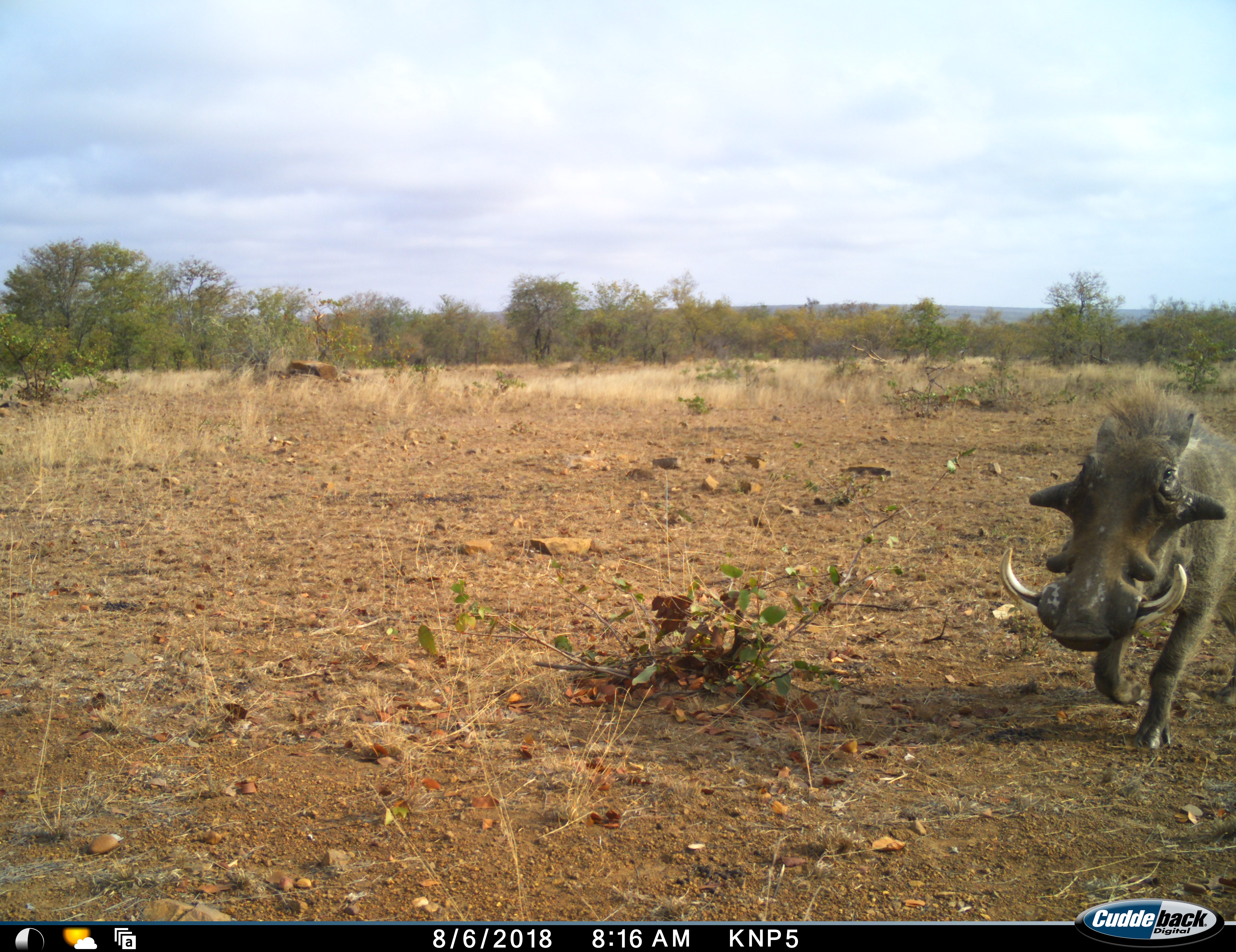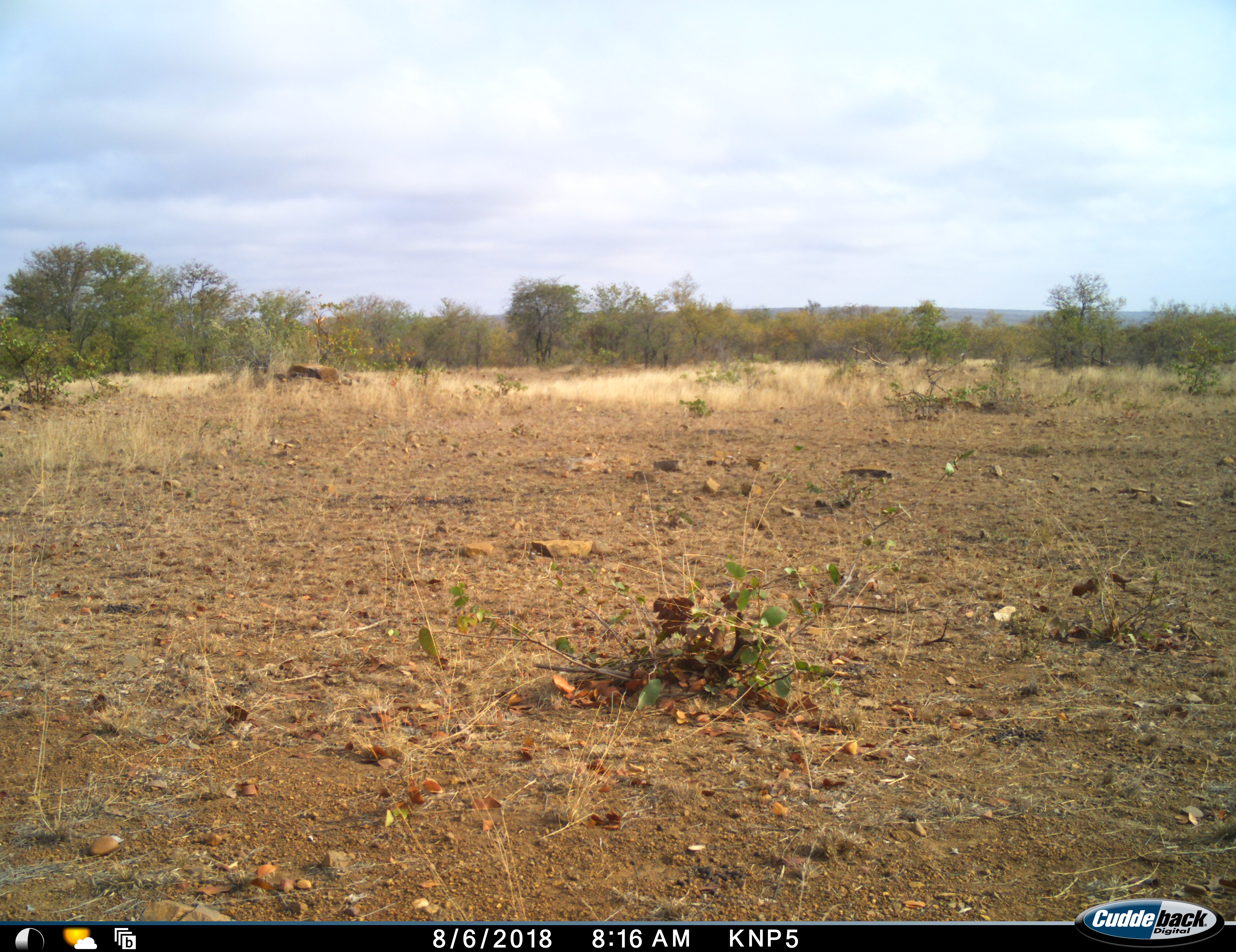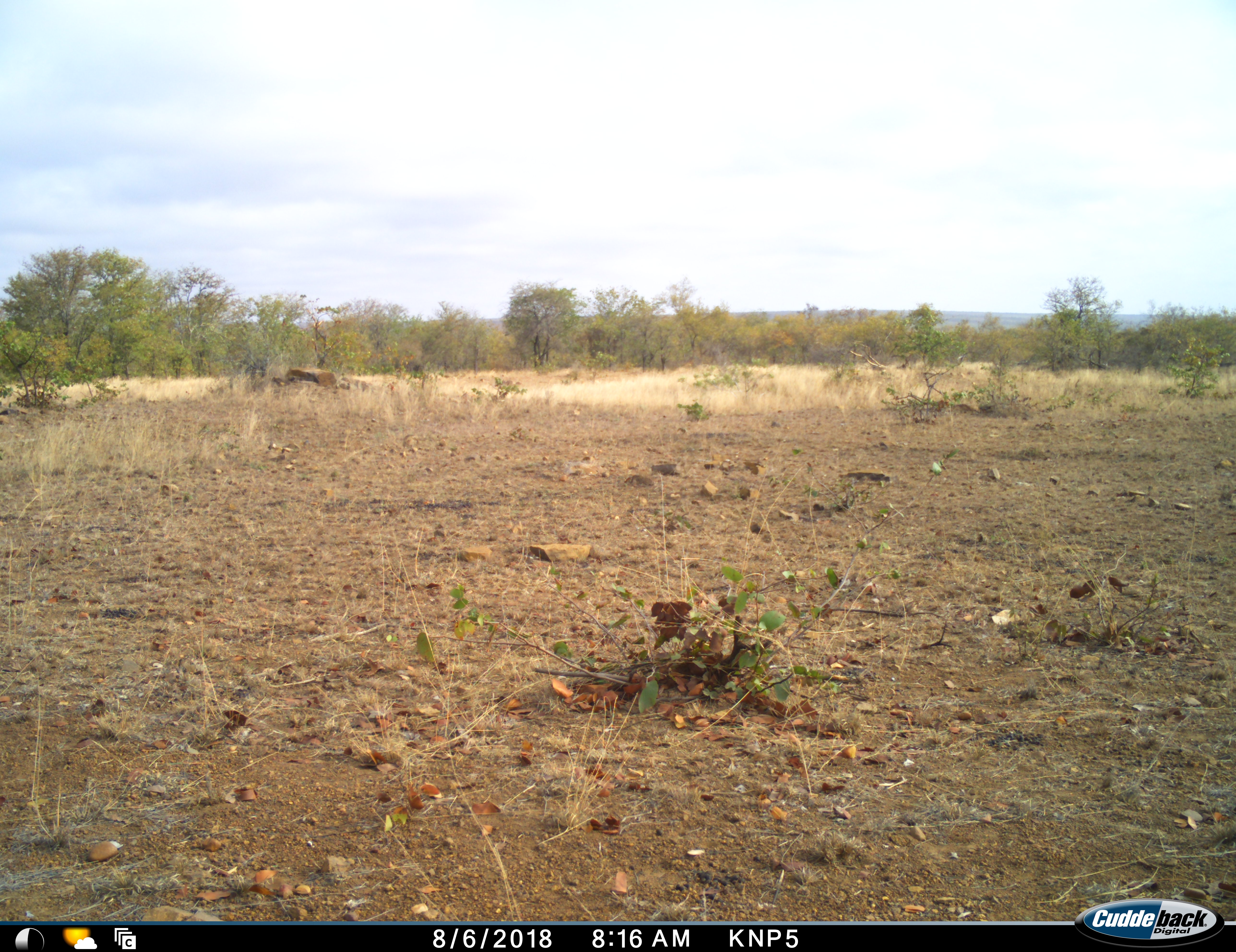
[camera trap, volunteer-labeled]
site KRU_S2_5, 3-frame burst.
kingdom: Animalia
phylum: Chordata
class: Mammalia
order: Artiodactyla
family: Suidae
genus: Phacochoerus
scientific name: Phacochoerus africanus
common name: warthog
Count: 1.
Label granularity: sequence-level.